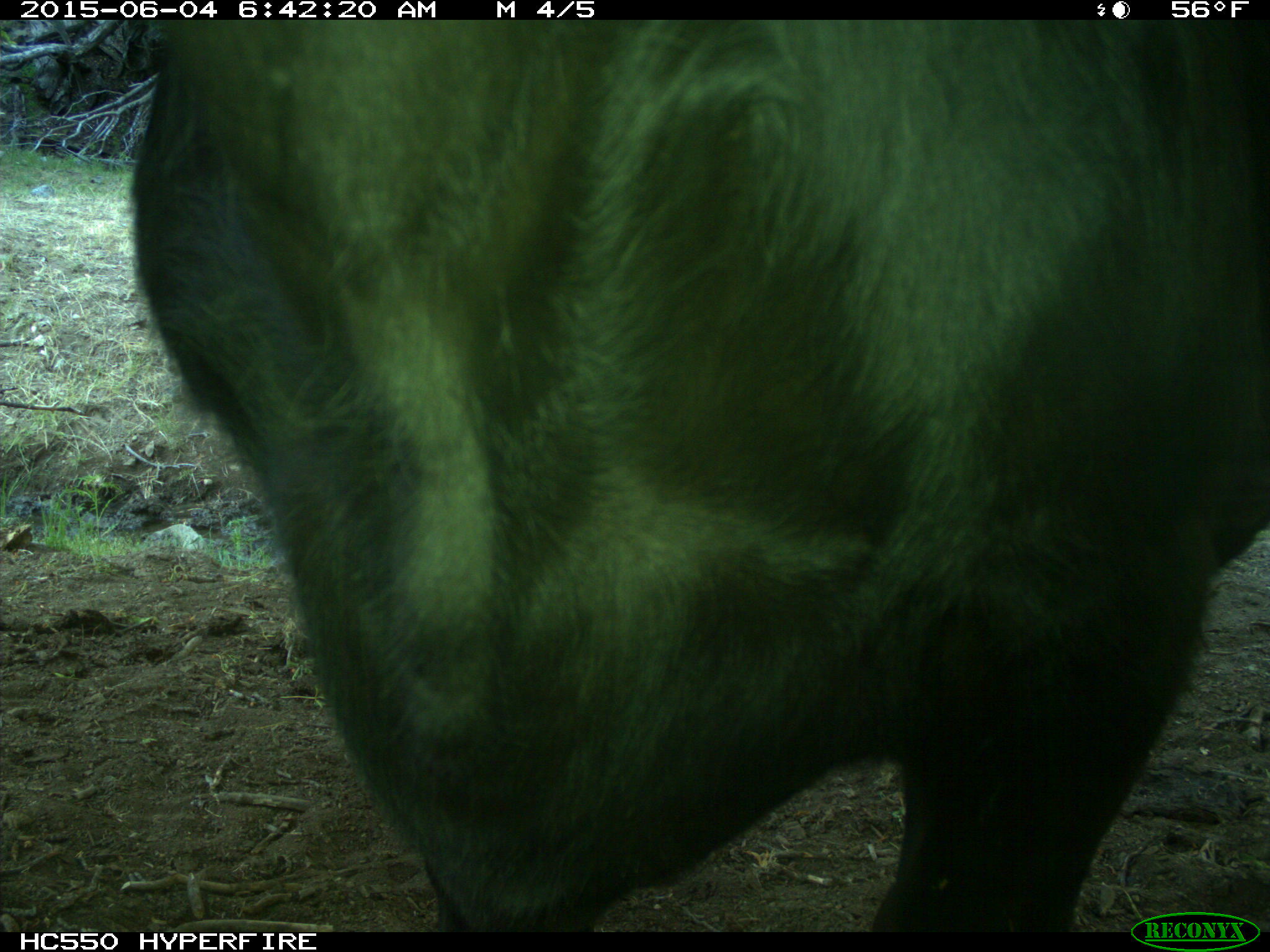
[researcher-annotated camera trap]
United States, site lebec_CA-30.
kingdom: Animalia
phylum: Chordata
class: Mammalia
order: Artiodactyla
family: Bovidae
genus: Bos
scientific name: Bos taurus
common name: domestic cow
Bos taurus (domestic cow).